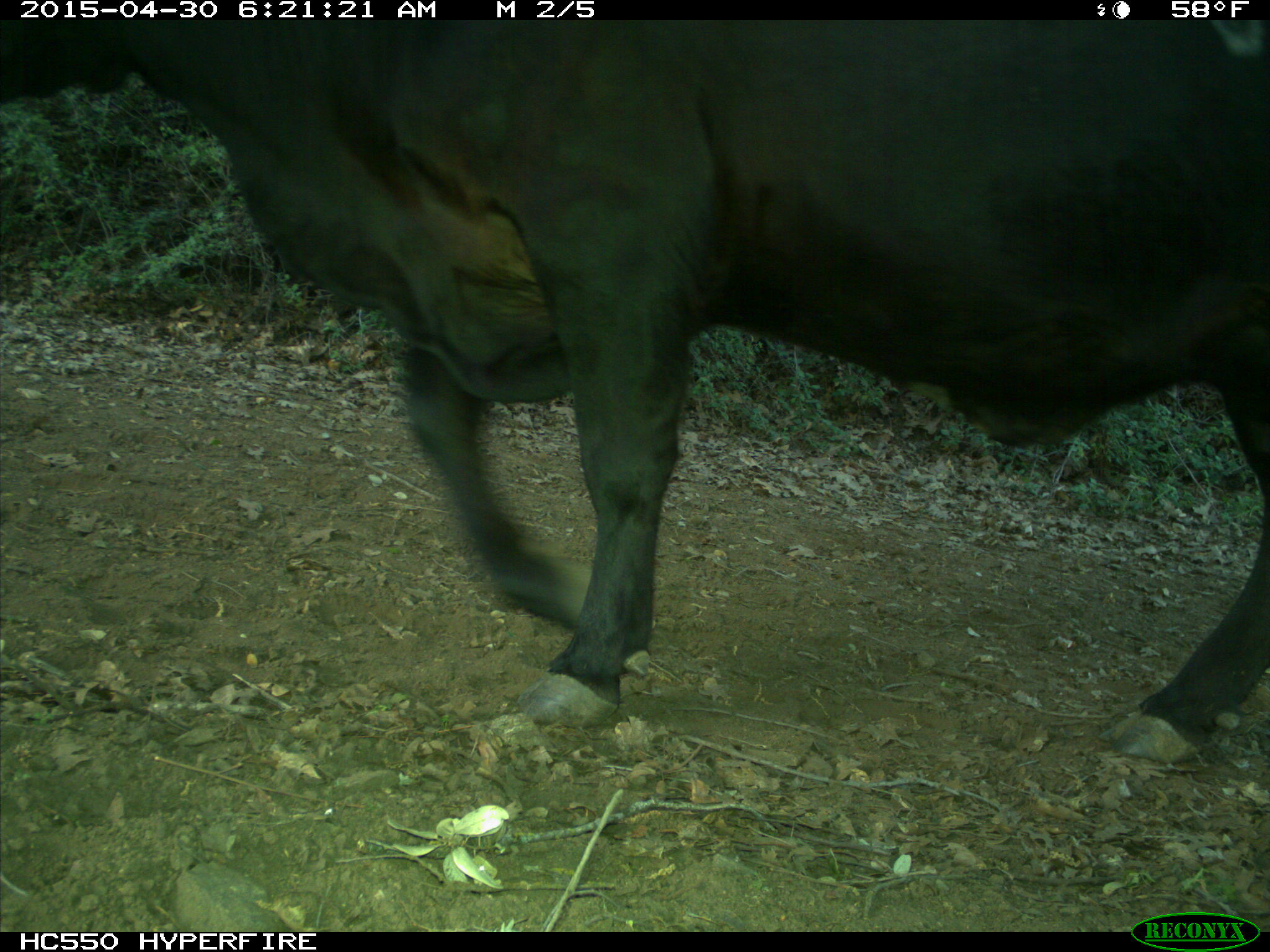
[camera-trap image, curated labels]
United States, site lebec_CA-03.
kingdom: Animalia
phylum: Chordata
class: Mammalia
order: Artiodactyla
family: Bovidae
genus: Bos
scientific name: Bos taurus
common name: domestic cow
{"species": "Bos taurus (domestic cow)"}